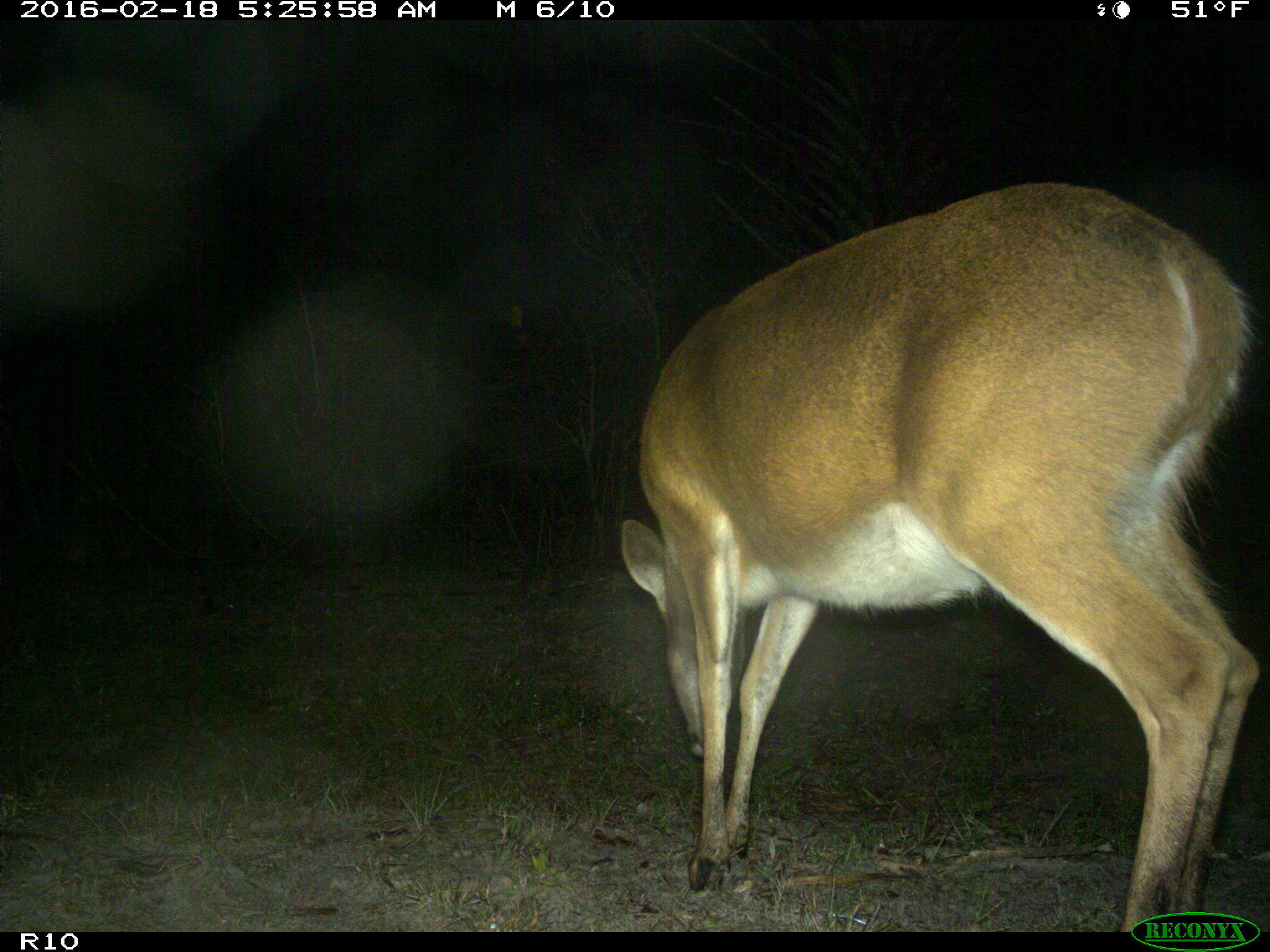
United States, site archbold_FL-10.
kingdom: Animalia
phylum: Chordata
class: Mammalia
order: Artiodactyla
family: Cervidae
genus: Odocoileus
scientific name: Odocoileus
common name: deer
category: unidentified deer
Unidentified deer (deer) (Odocoileus).